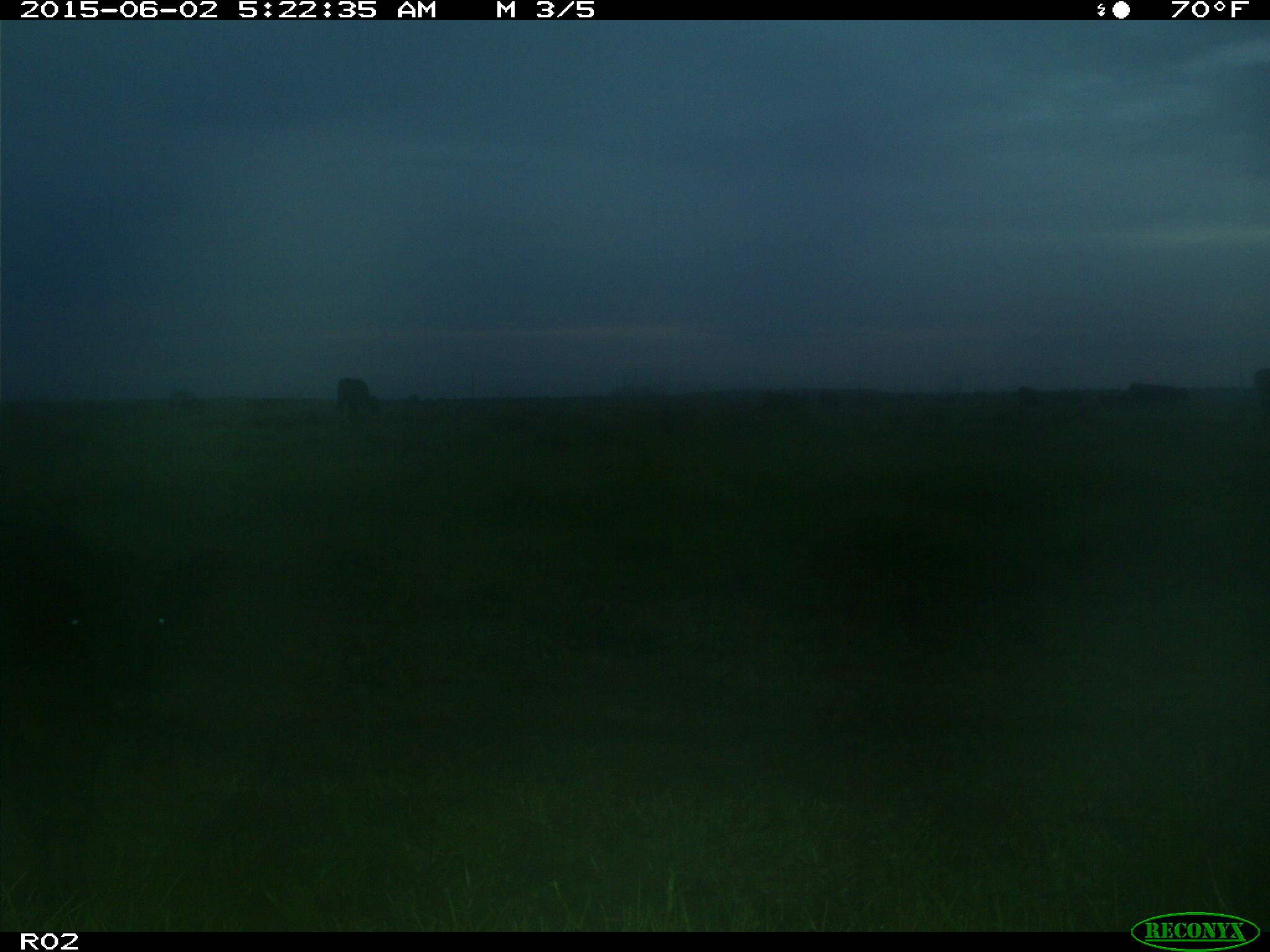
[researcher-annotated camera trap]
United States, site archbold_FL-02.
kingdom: Animalia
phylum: Chordata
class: Mammalia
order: Artiodactyla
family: Bovidae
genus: Bos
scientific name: Bos taurus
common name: domestic cow